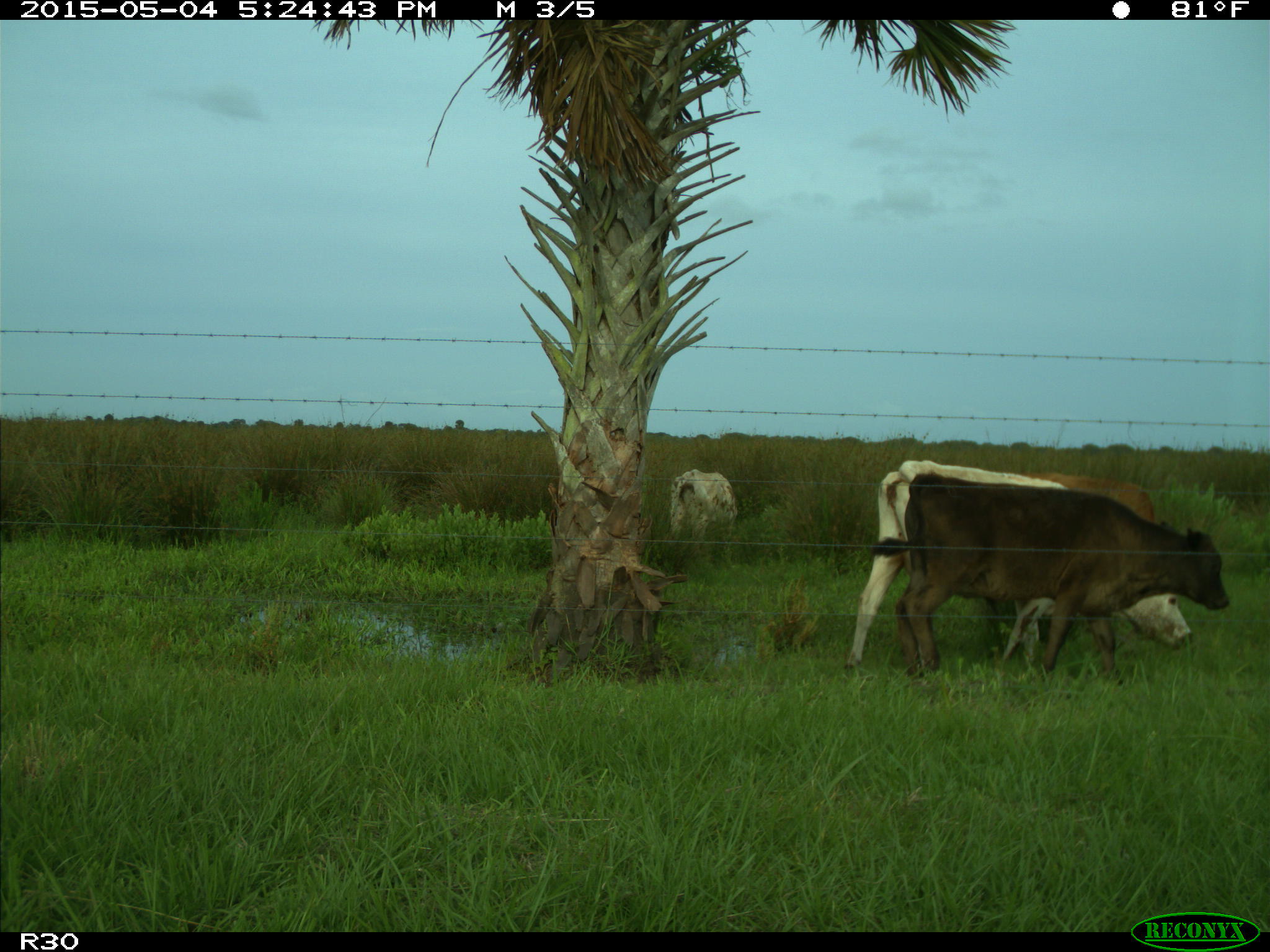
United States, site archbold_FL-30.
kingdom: Animalia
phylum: Chordata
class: Mammalia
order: Artiodactyla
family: Bovidae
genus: Bos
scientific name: Bos taurus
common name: domestic cow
Bos taurus (domestic cow).